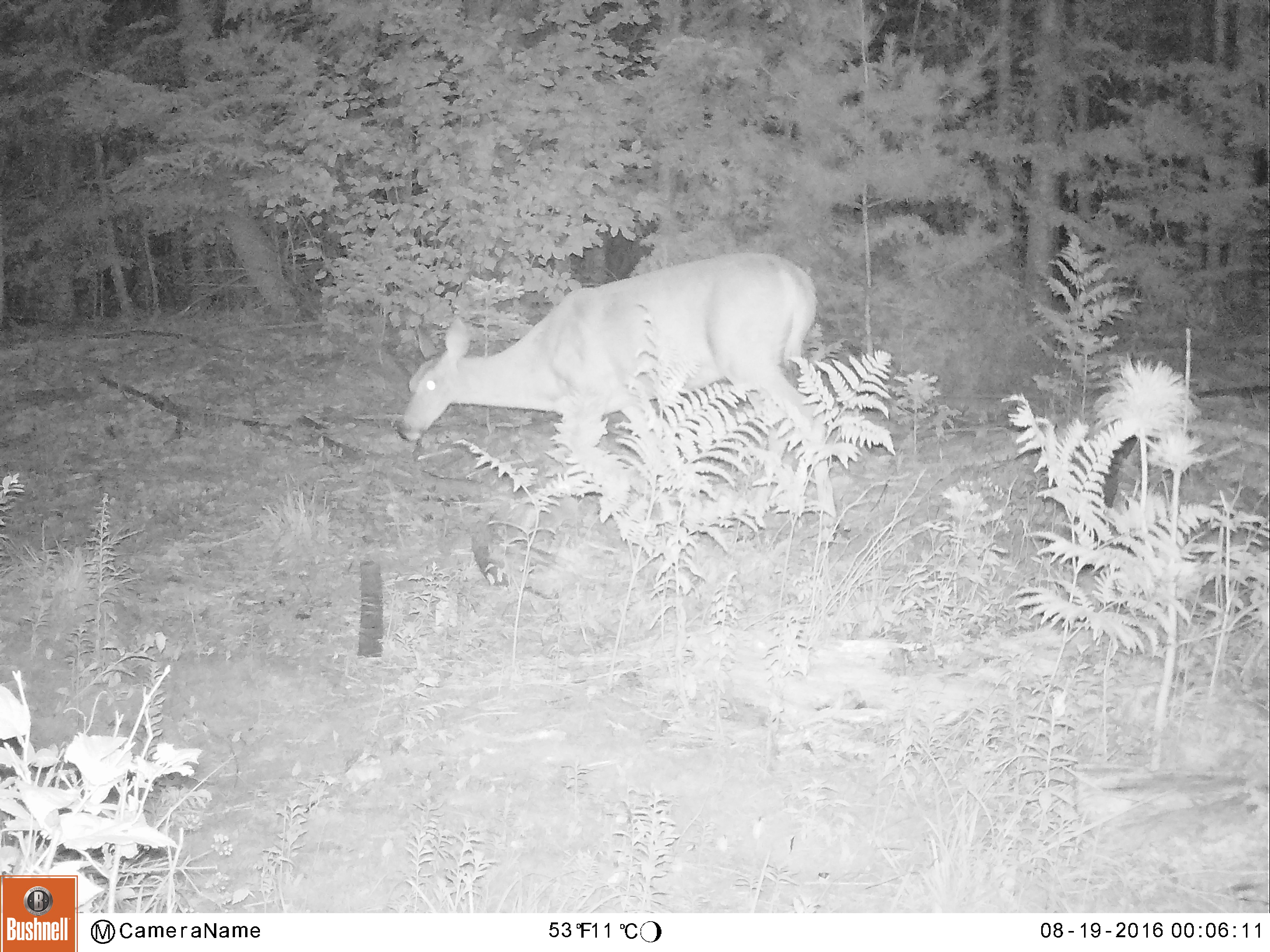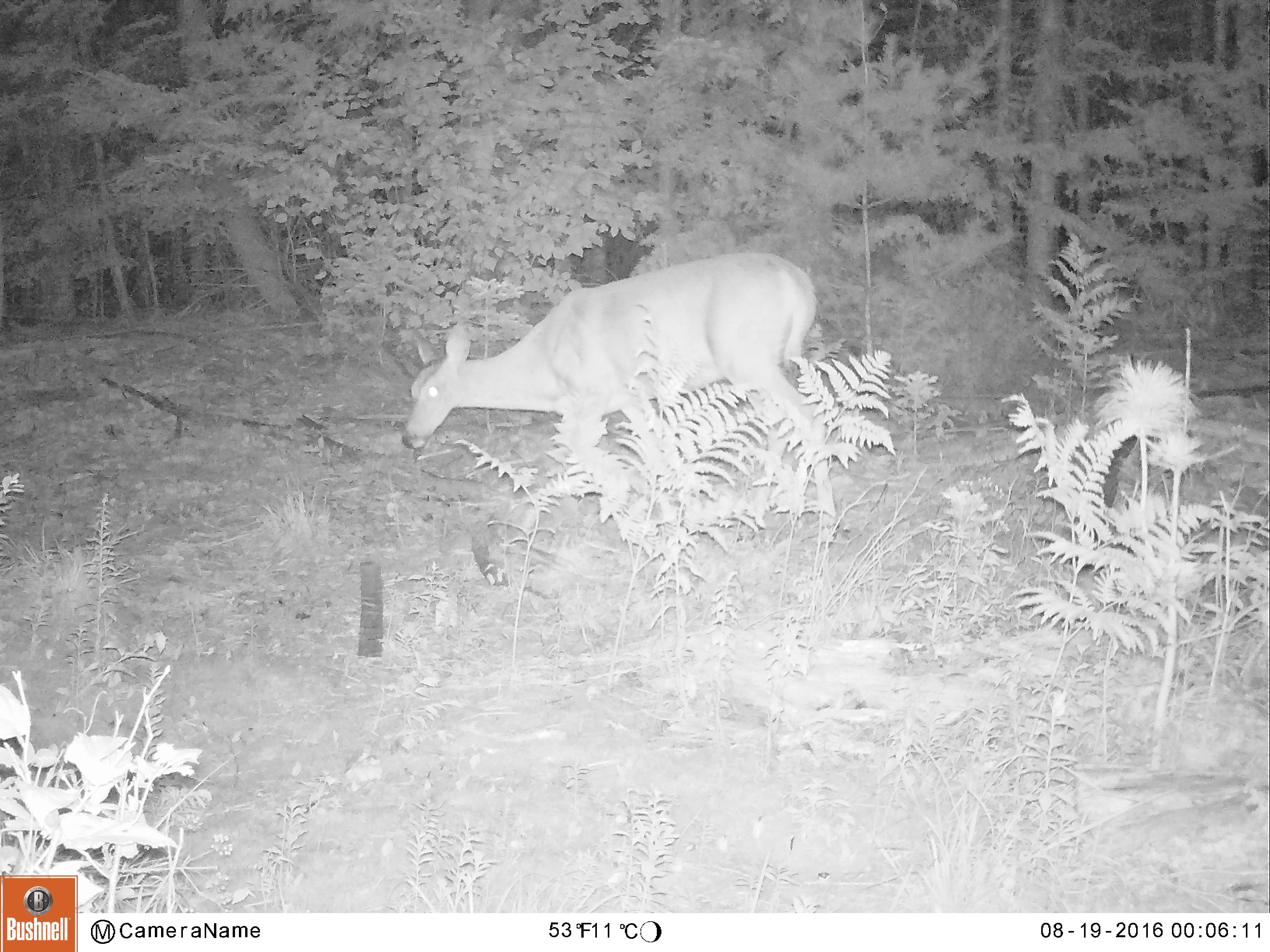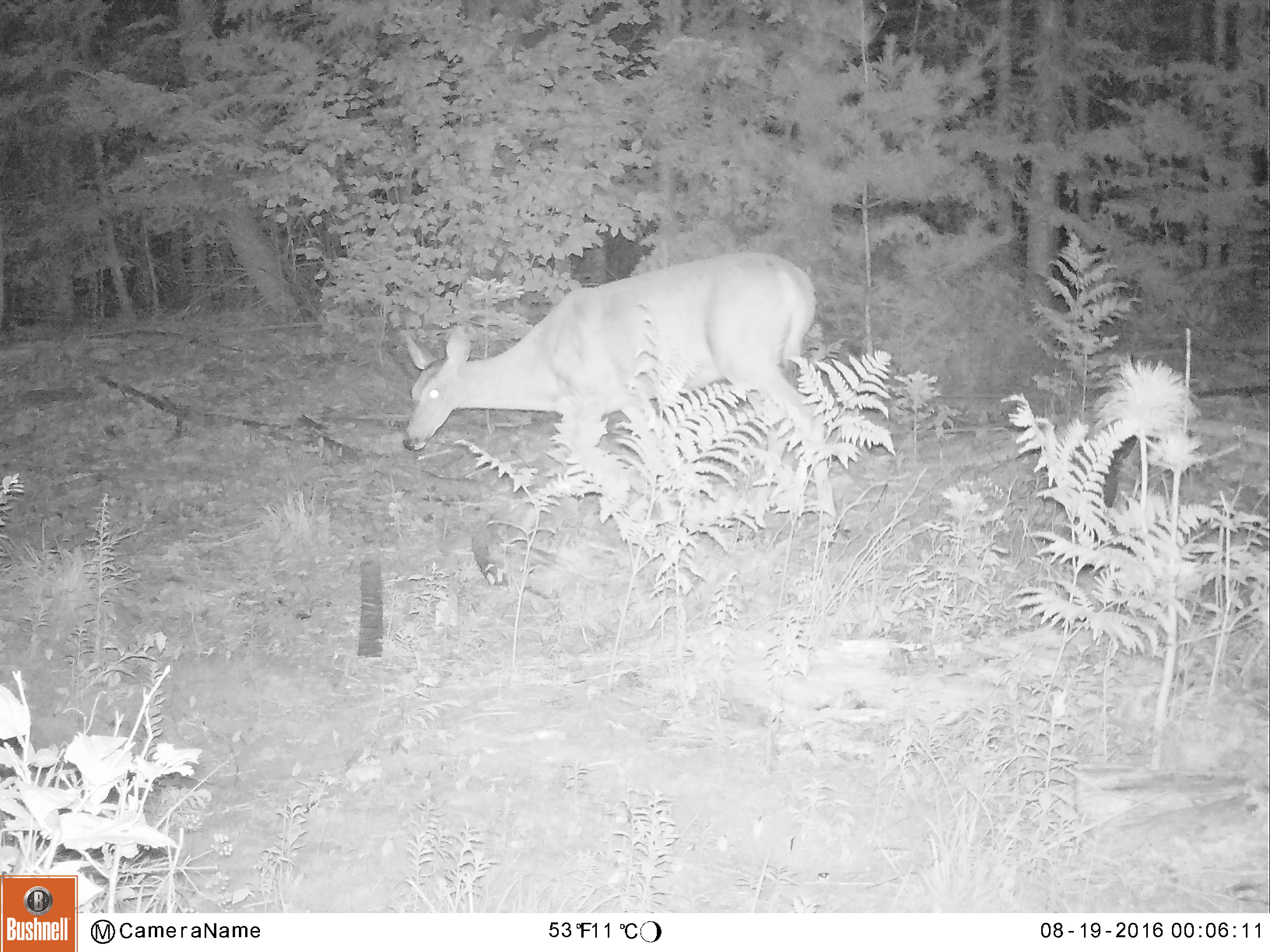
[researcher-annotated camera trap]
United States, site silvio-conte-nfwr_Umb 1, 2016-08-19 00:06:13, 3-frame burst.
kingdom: Animalia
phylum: Chordata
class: Mammalia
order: Artiodactyla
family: Cervidae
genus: Odocoileus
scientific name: Odocoileus virginianus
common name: white-tailed deer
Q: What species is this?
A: White-tailed deer (Odocoileus virginianus).